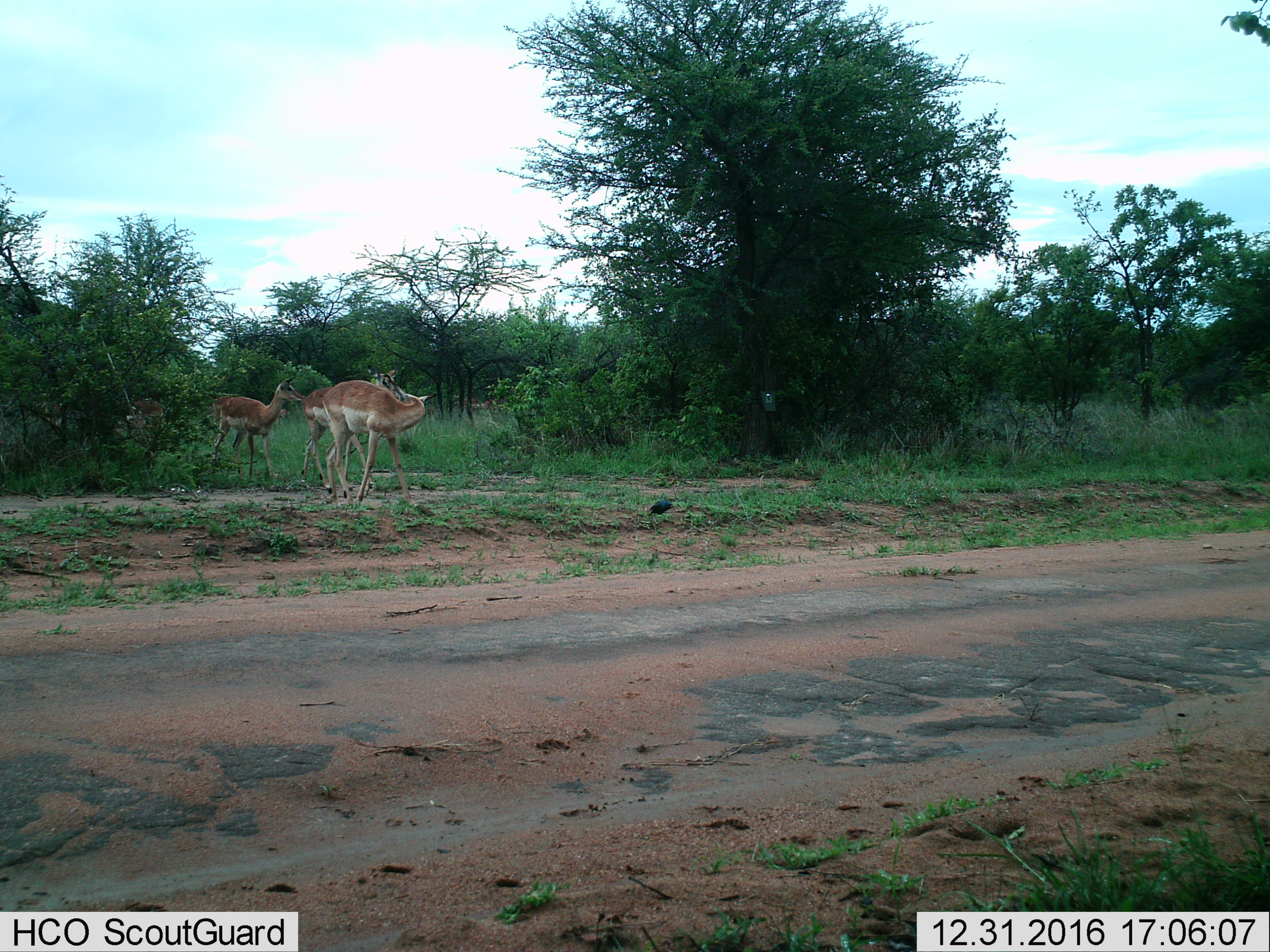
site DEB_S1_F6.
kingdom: Animalia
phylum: Chordata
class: Mammalia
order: Artiodactyla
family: Bovidae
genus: Aepyceros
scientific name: Aepyceros melampus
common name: impala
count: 4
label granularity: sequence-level